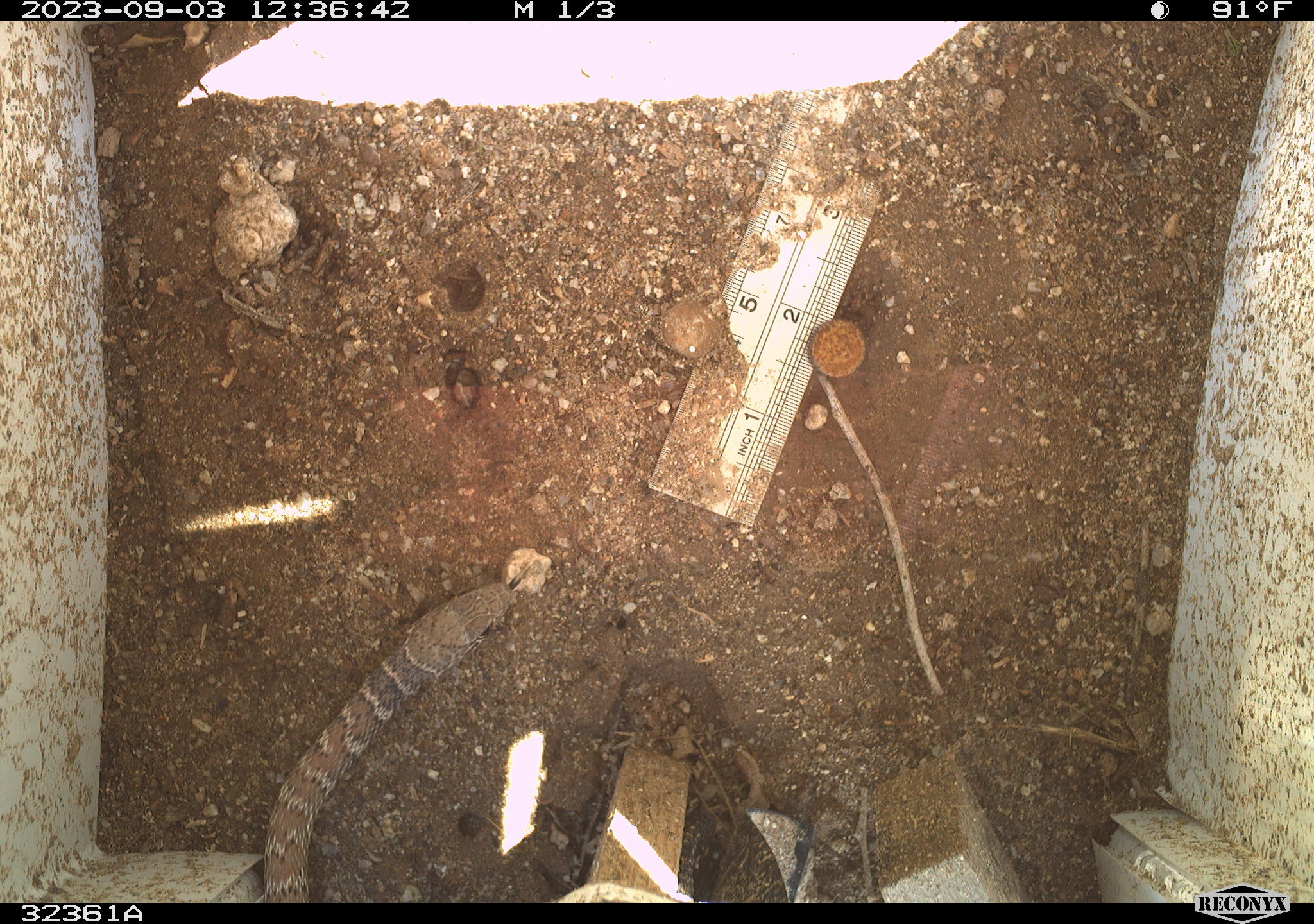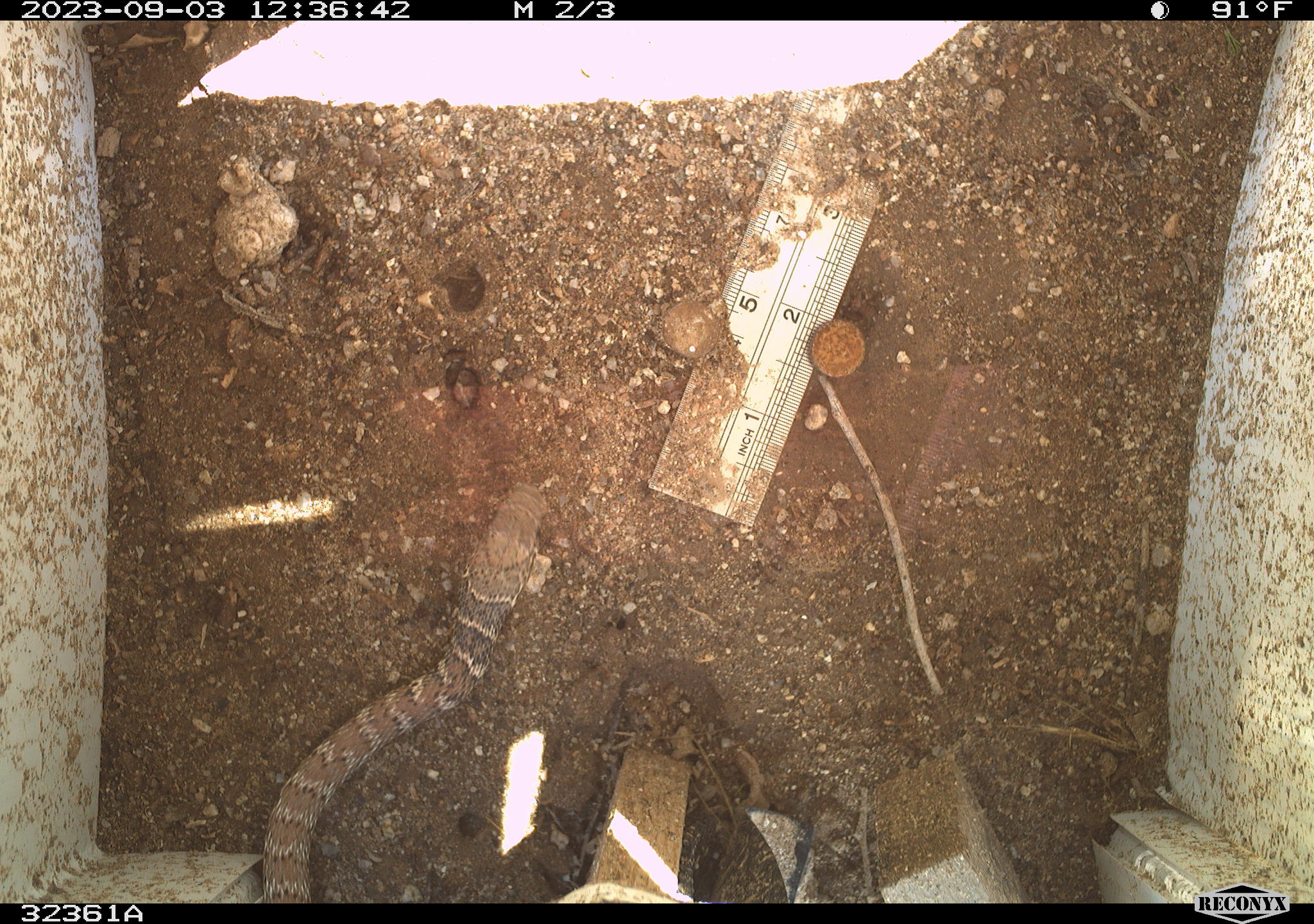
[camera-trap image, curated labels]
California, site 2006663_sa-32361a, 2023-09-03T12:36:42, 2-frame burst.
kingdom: Animalia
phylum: Chordata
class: Reptilia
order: Squamata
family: Colubridae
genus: Masticophis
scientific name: Masticophis flagellum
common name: coachwhip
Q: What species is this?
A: Coachwhip (Masticophis flagellum).